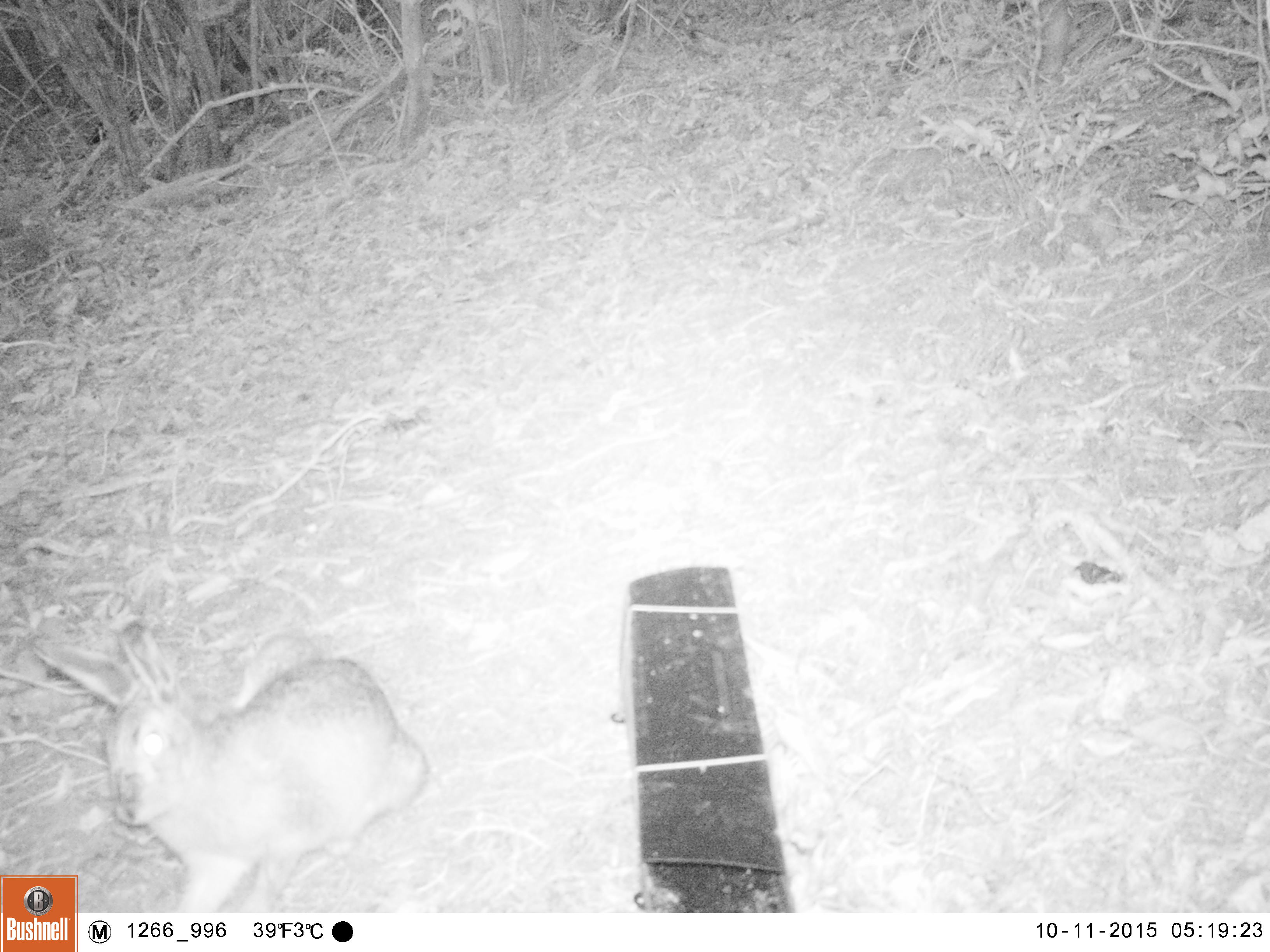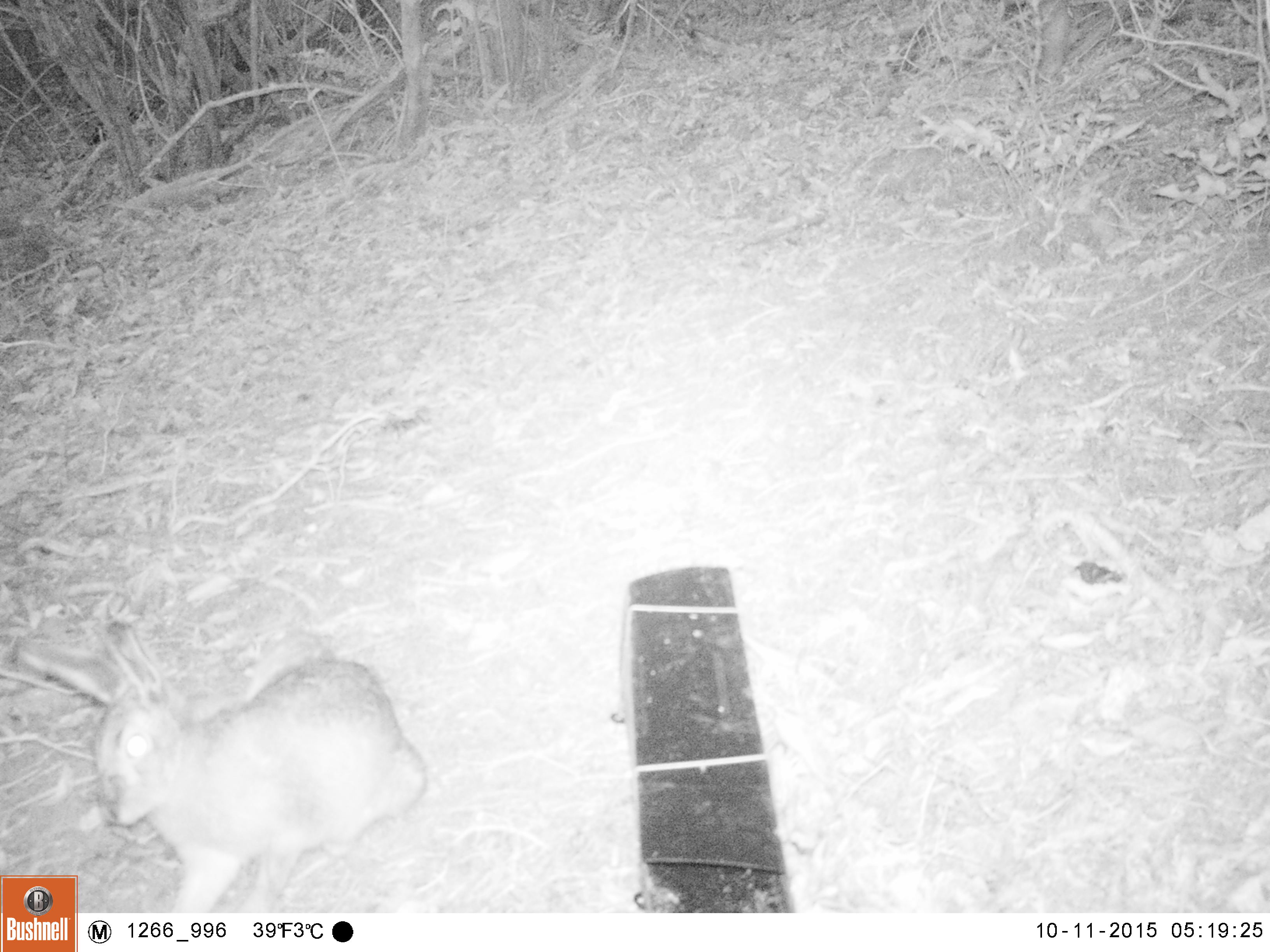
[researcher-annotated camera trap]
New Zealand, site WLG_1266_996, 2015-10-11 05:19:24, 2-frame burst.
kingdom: Animalia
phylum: Chordata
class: Mammalia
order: Lagomorpha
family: Leporidae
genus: Oryctolagus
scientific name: Oryctolagus cuniculus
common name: european rabbit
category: rabbit